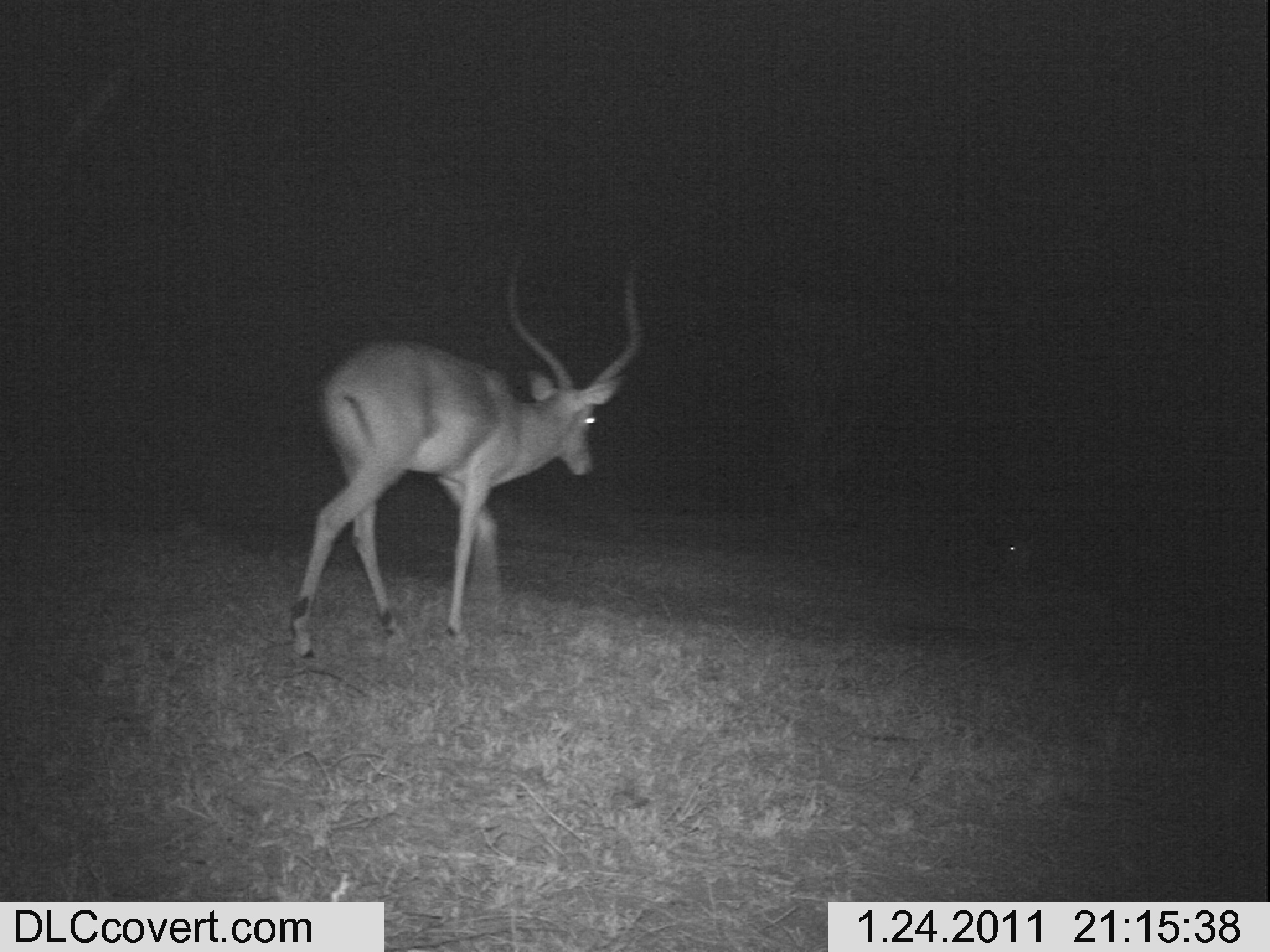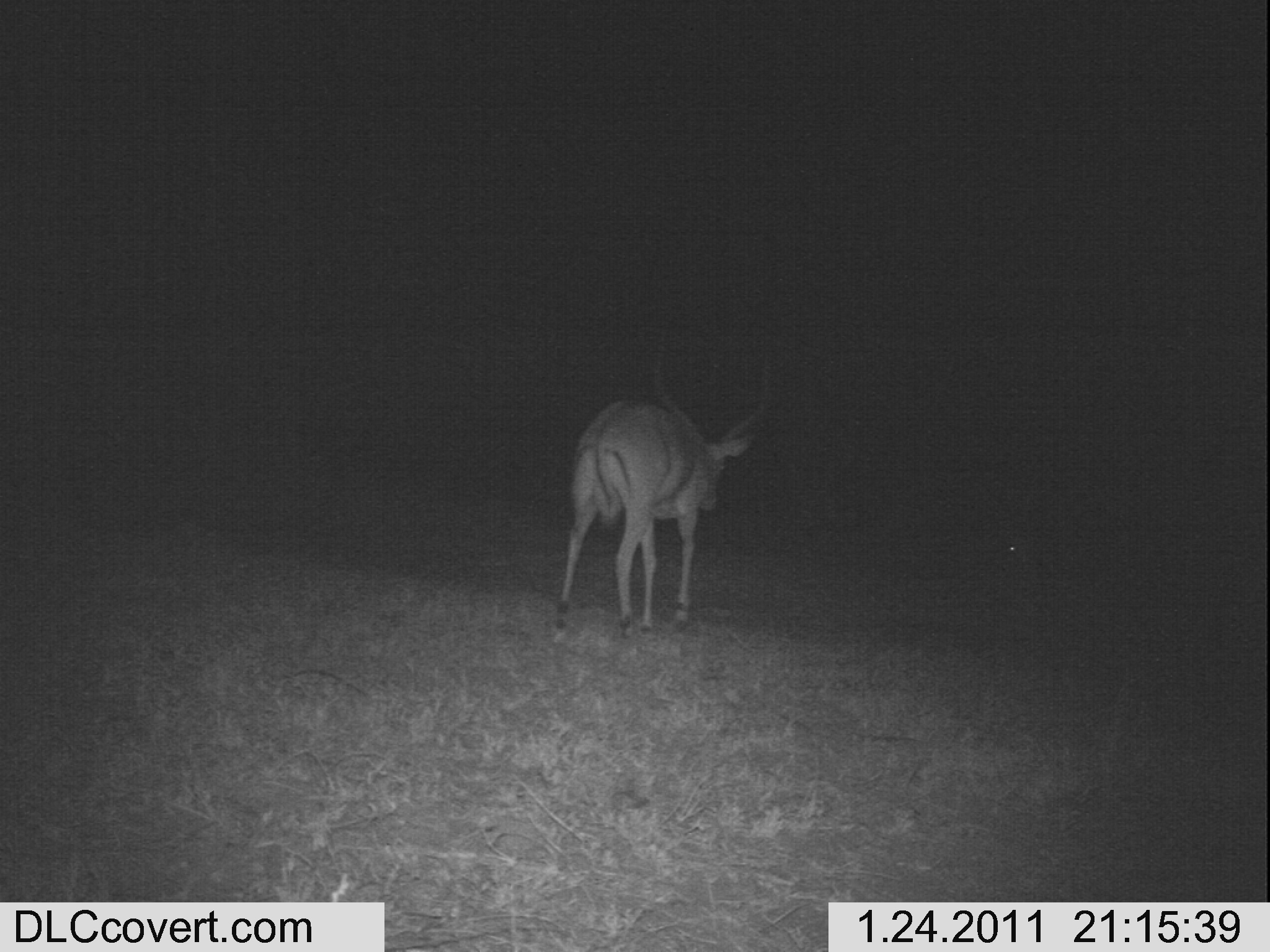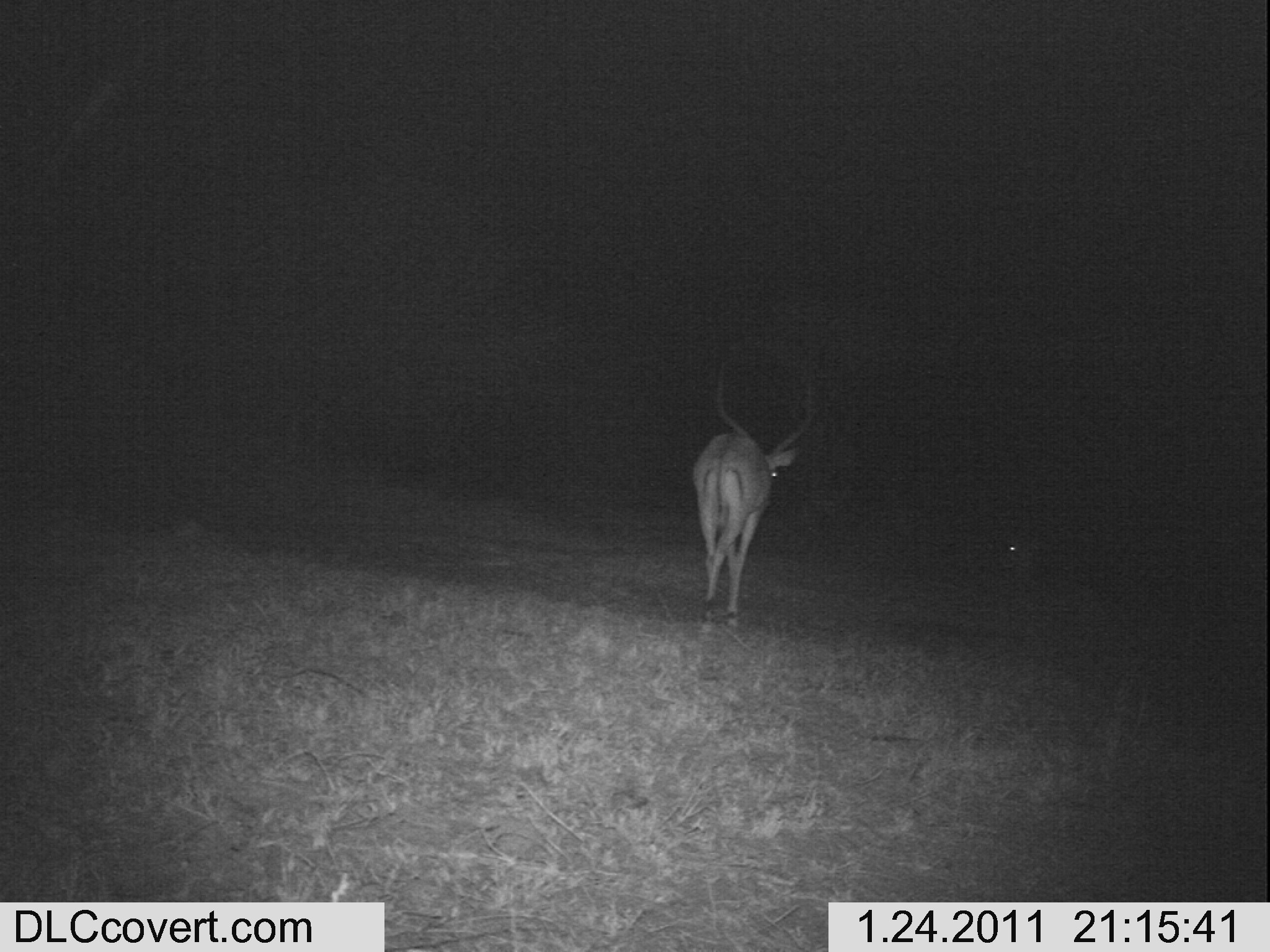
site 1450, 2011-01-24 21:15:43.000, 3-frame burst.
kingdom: Animalia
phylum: Chordata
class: Mammalia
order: Artiodactyla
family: Bovidae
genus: Aepyceros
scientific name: Aepyceros melampus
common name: impala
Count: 2.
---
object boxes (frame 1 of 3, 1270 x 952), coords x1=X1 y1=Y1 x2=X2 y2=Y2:
aepyceros melampus: x1=282 y1=258 x2=644 y2=660; x1=967 y1=526 x2=1094 y2=607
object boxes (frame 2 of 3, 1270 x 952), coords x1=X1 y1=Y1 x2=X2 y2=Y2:
aepyceros melampus: x1=547 y1=321 x2=773 y2=640; x1=959 y1=498 x2=1094 y2=637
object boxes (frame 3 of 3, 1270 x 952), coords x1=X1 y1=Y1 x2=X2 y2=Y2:
aepyceros melampus: x1=683 y1=334 x2=817 y2=625; x1=980 y1=515 x2=1118 y2=625